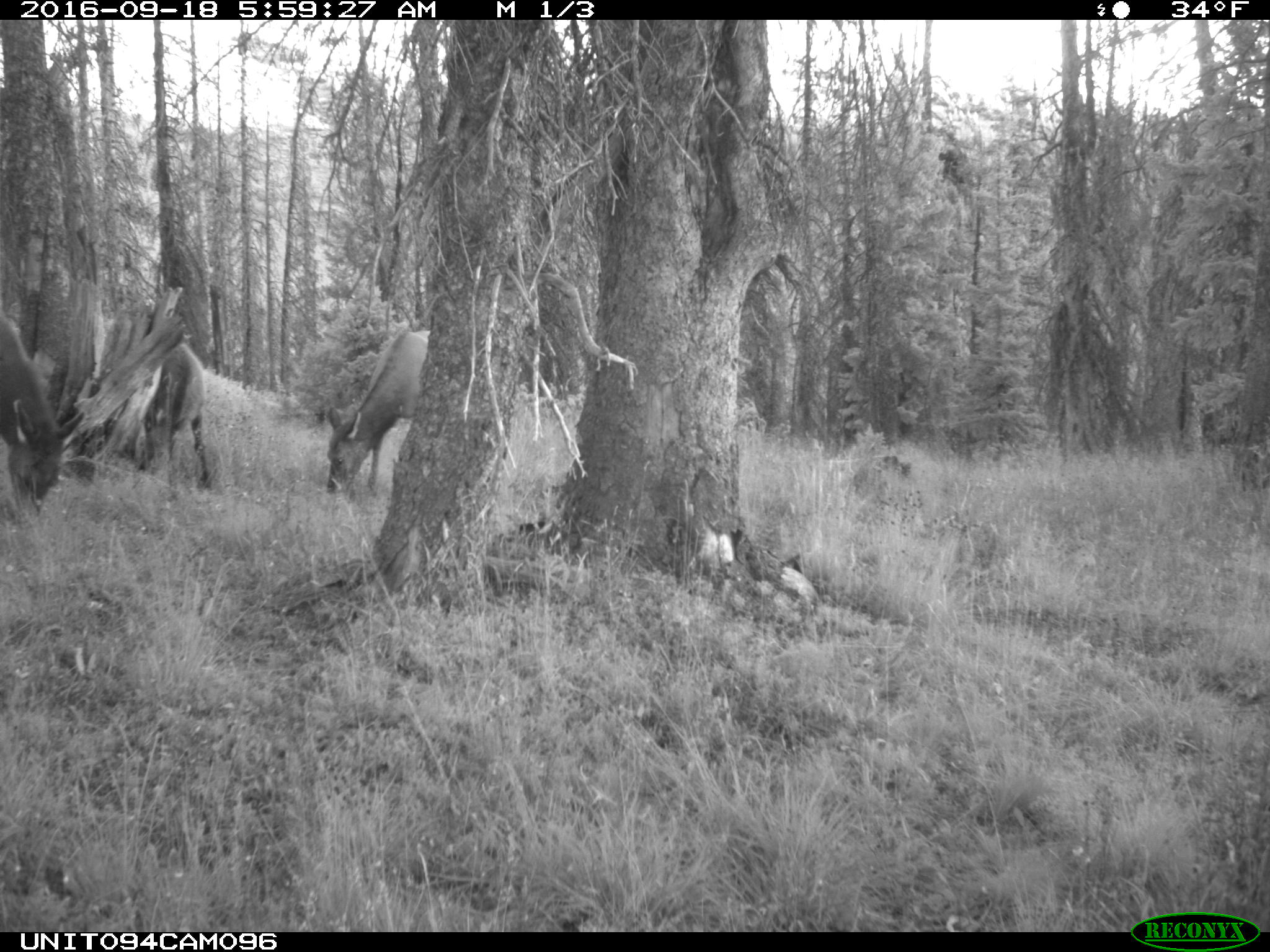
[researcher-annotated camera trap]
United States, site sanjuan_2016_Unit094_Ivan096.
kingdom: Animalia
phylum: Chordata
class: Mammalia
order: Artiodactyla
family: Cervidae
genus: Cervus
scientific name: Cervus elaphus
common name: red deer